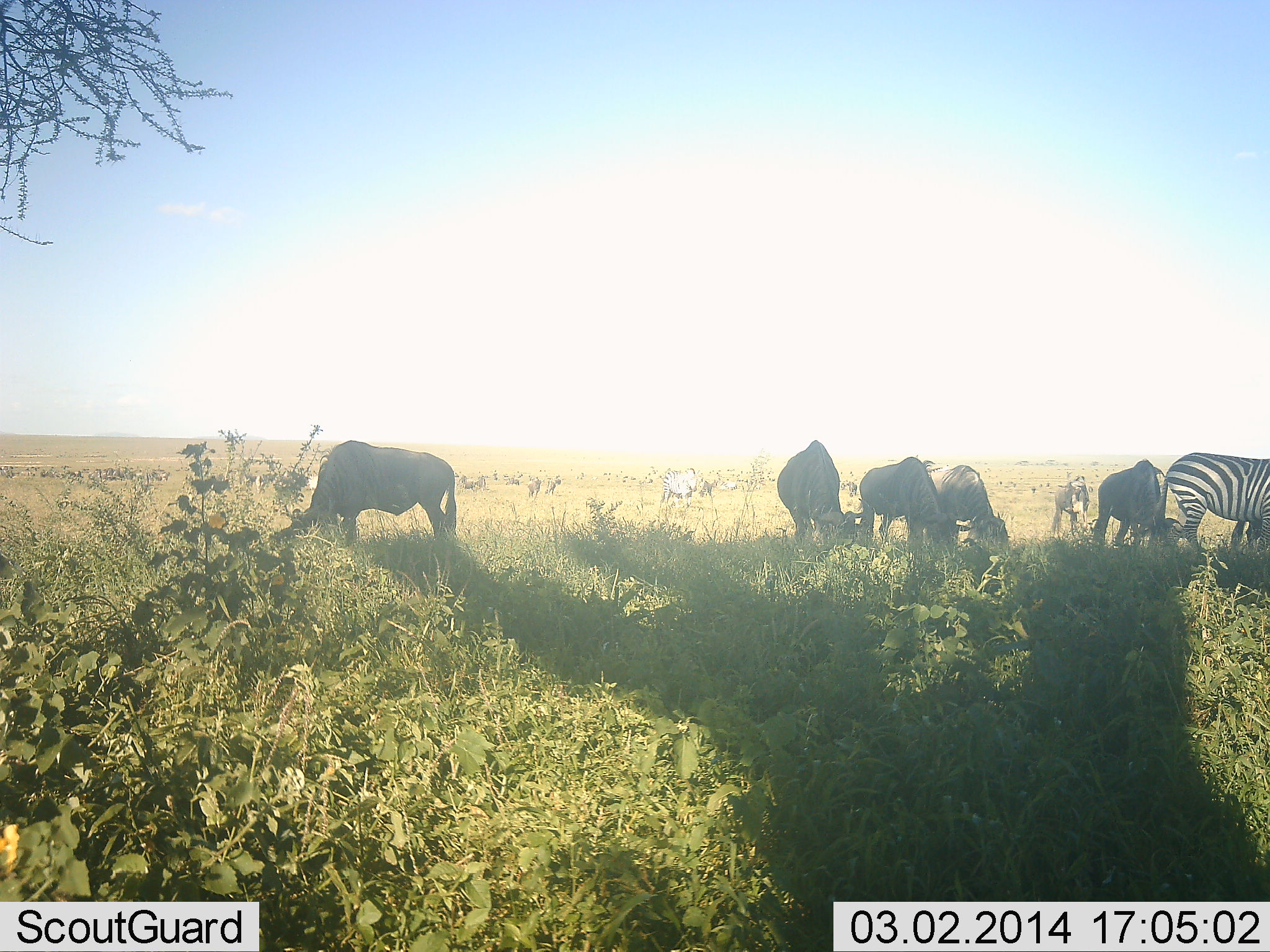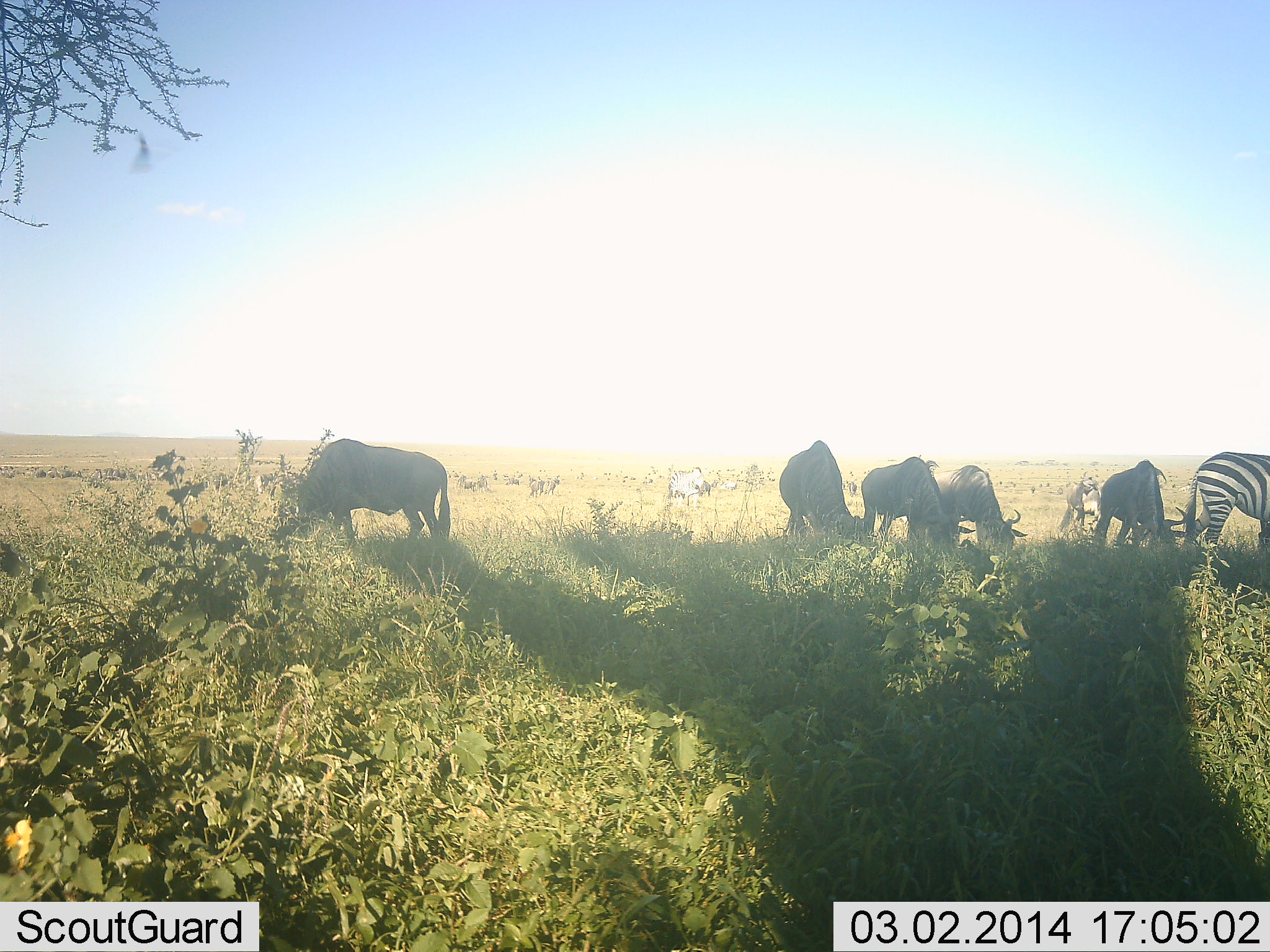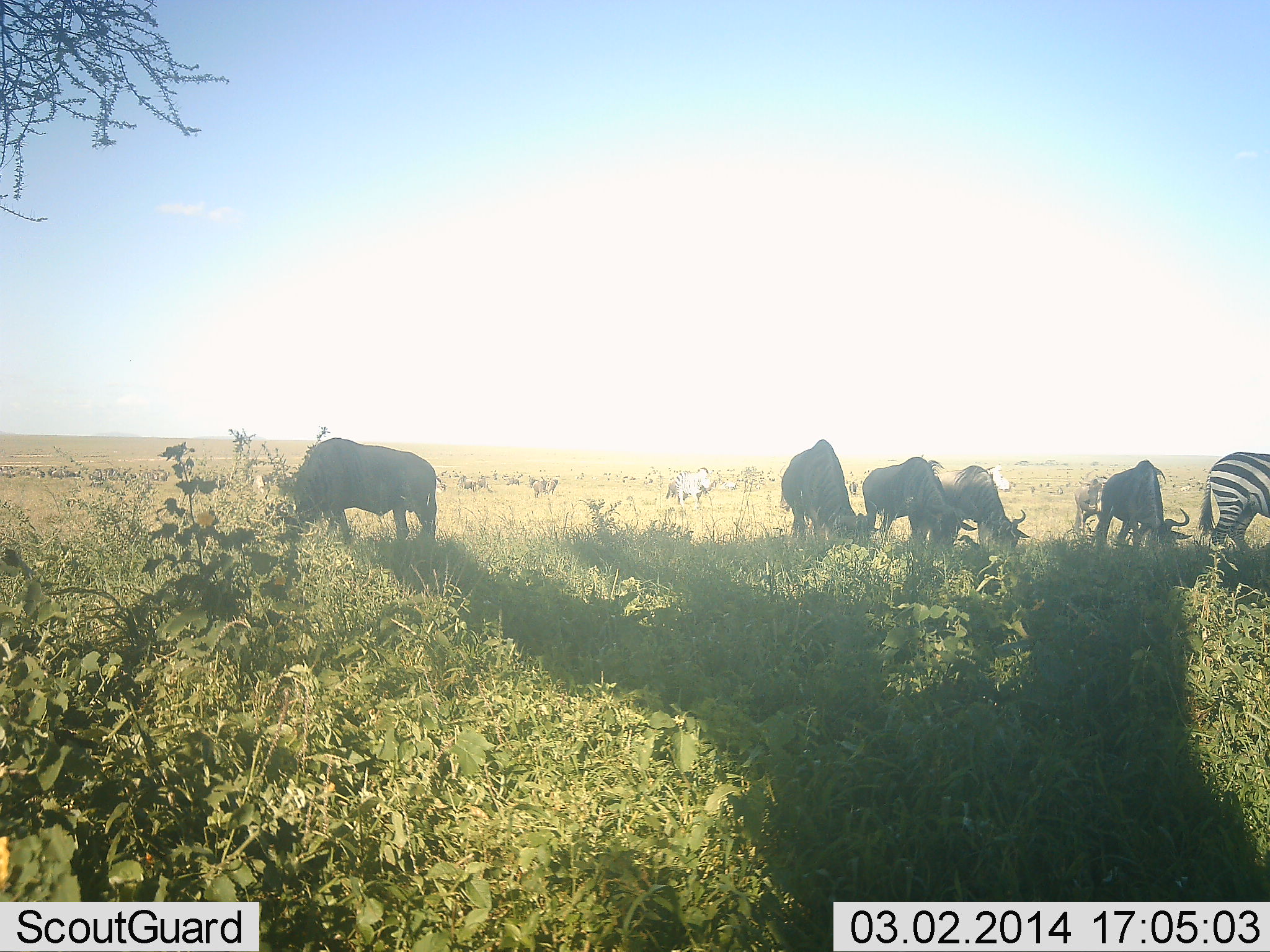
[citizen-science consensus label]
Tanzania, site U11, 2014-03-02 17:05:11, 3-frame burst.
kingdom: Animalia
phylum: Chordata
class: Mammalia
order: Artiodactyla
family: Bovidae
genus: Connochaetes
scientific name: Connochaetes taurinus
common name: blue wildebeest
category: wildebeest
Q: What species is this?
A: Wildebeest (blue wildebeest) (Connochaetes taurinus).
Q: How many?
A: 7.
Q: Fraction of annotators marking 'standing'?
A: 10%.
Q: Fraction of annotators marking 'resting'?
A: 0%.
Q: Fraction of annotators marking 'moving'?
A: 10%.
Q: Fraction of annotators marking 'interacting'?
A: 0%.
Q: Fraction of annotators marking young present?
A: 0%.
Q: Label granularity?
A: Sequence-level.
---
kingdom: Animalia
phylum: Chordata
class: Mammalia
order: Perissodactyla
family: Equidae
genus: Equus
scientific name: Equus quagga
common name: plains zebra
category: zebra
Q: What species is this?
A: Zebra (plains zebra) (Equus quagga).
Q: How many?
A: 1.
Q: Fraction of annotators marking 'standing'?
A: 27%.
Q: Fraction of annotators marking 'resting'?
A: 0%.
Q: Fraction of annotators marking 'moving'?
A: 45%.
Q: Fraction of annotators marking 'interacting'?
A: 0%.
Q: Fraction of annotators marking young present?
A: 0%.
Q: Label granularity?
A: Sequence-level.